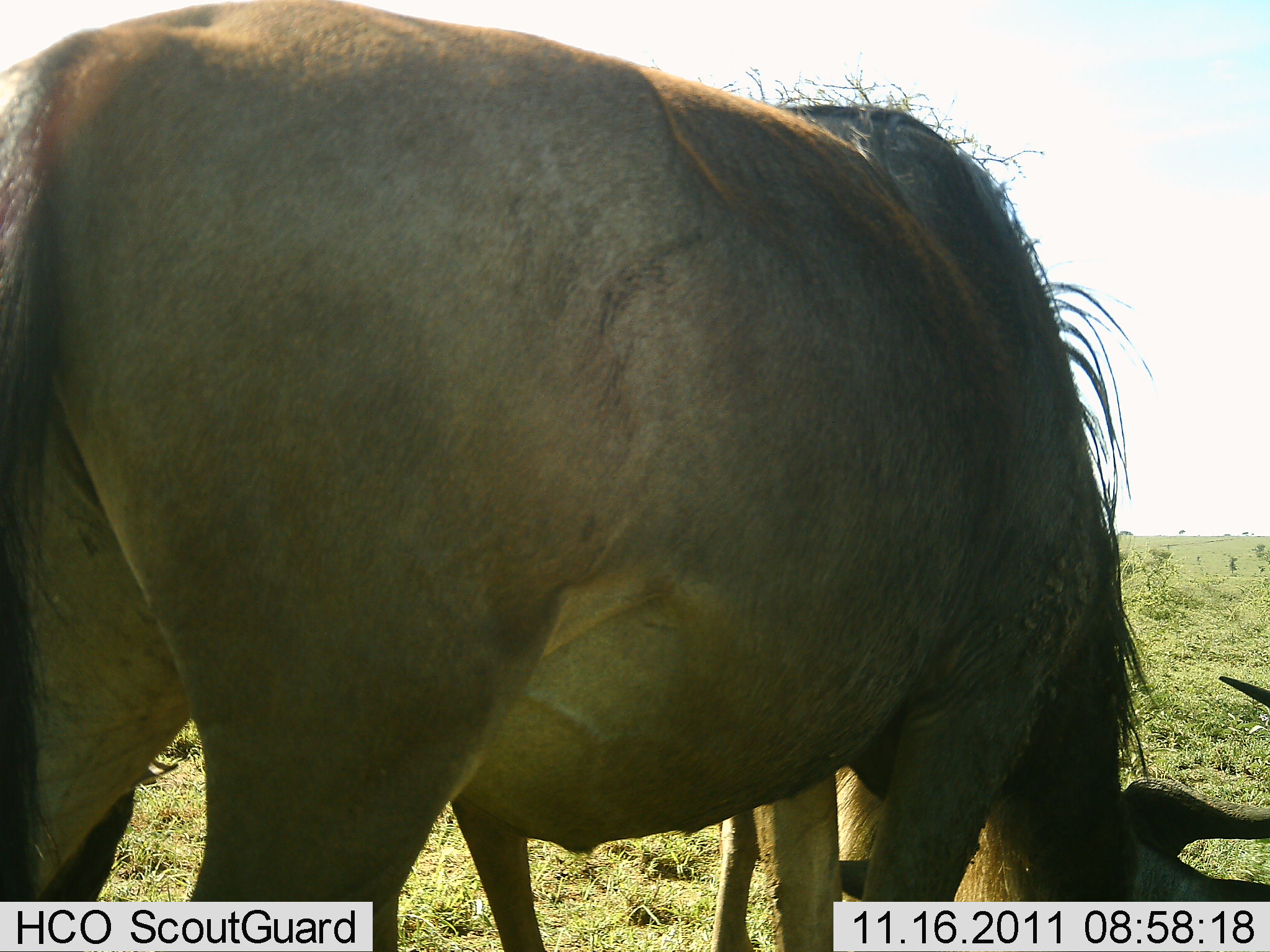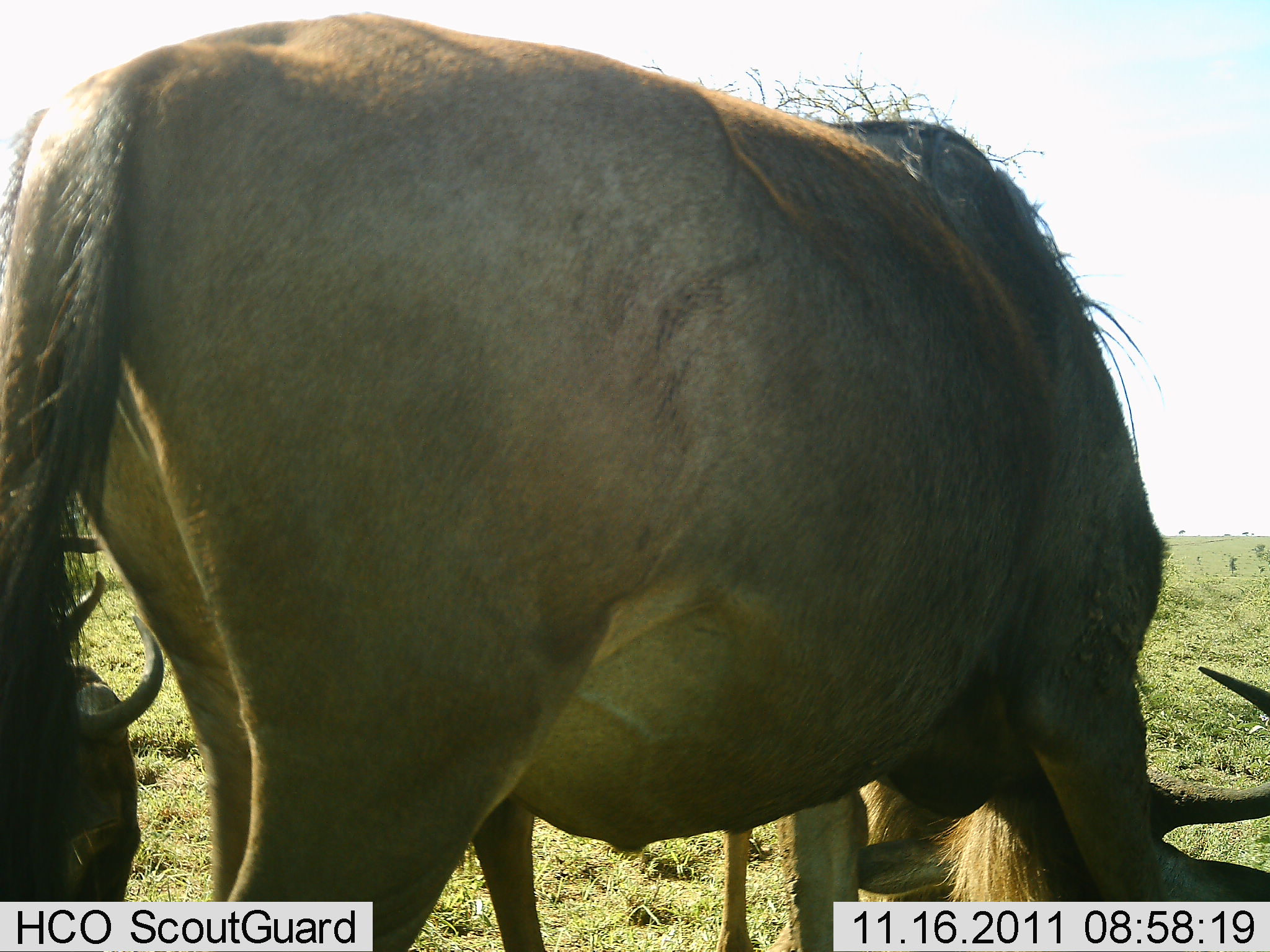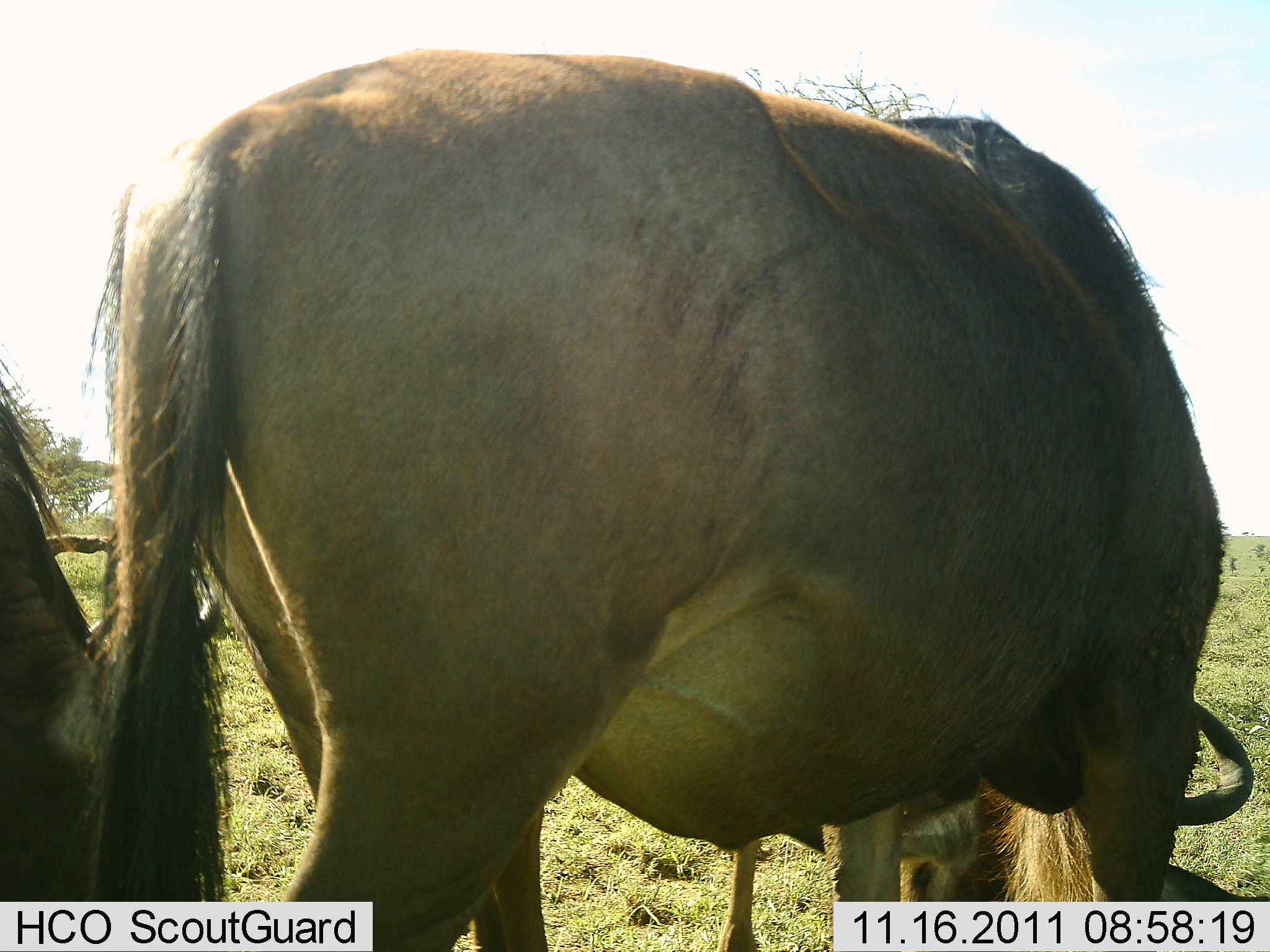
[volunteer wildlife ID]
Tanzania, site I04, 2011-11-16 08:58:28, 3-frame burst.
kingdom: Animalia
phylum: Chordata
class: Mammalia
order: Artiodactyla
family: Bovidae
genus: Connochaetes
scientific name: Connochaetes taurinus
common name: blue wildebeest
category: wildebeest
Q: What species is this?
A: Wildebeest (blue wildebeest) (Connochaetes taurinus).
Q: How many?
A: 2.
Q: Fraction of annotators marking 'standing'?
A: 42%.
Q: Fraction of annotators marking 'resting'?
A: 8%.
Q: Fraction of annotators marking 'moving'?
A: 17%.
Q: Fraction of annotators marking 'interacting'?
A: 0%.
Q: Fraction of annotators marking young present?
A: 0%.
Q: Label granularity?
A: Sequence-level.